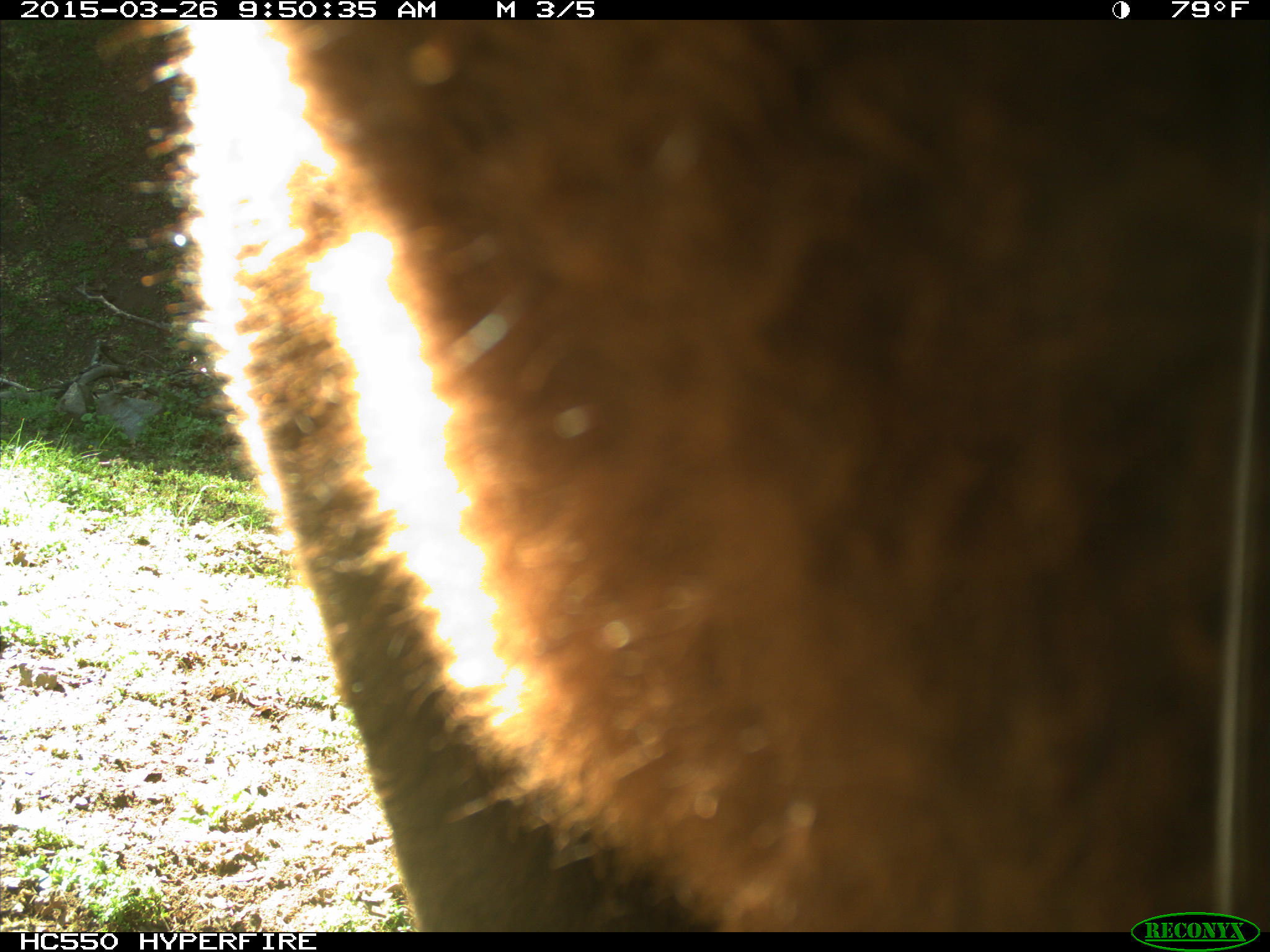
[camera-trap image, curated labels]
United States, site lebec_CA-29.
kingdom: Animalia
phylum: Chordata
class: Mammalia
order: Artiodactyla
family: Bovidae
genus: Bos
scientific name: Bos taurus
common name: domestic cow